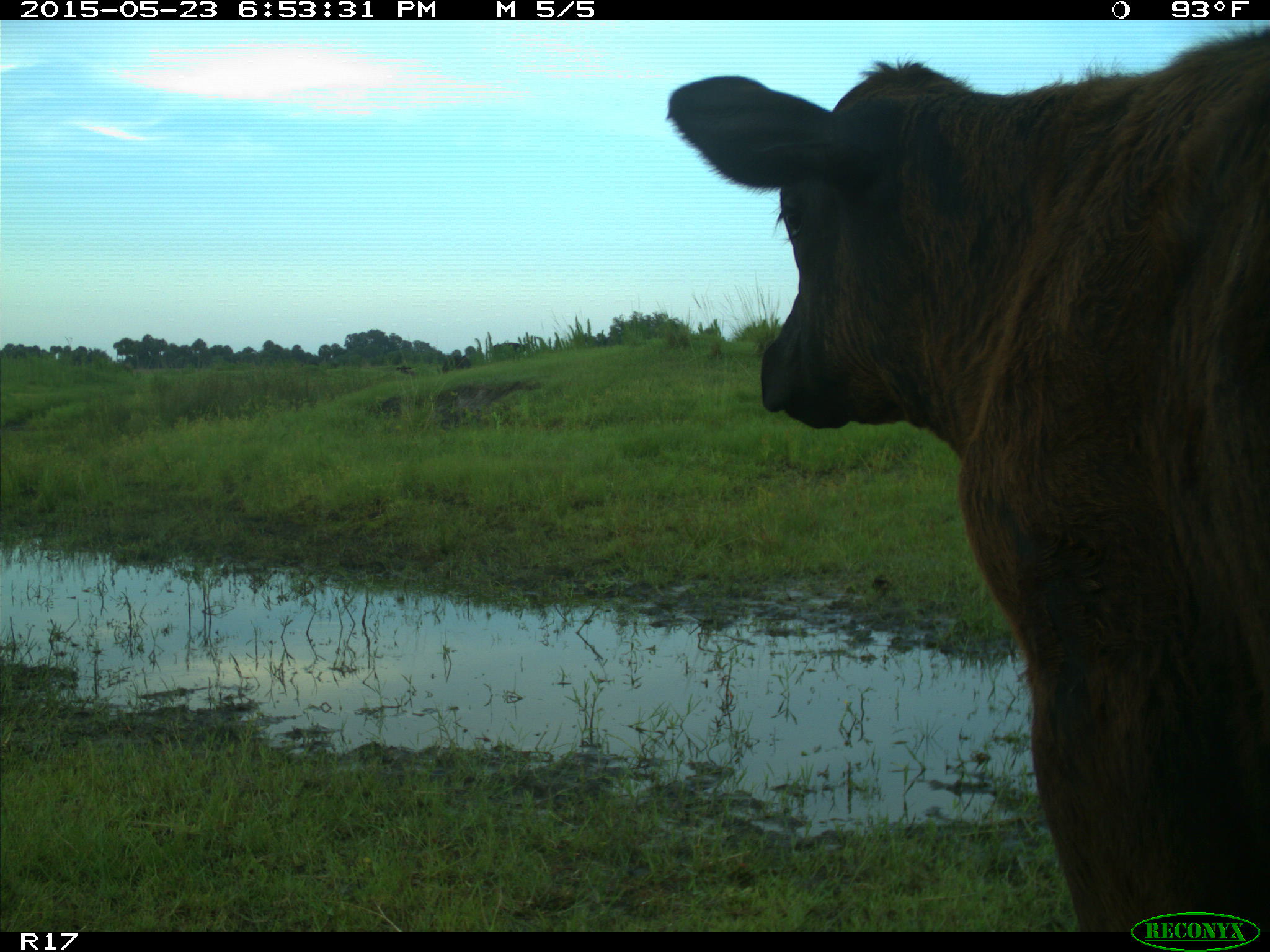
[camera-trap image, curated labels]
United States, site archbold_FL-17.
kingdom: Animalia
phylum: Chordata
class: Mammalia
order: Artiodactyla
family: Bovidae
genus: Bos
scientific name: Bos taurus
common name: domestic cow